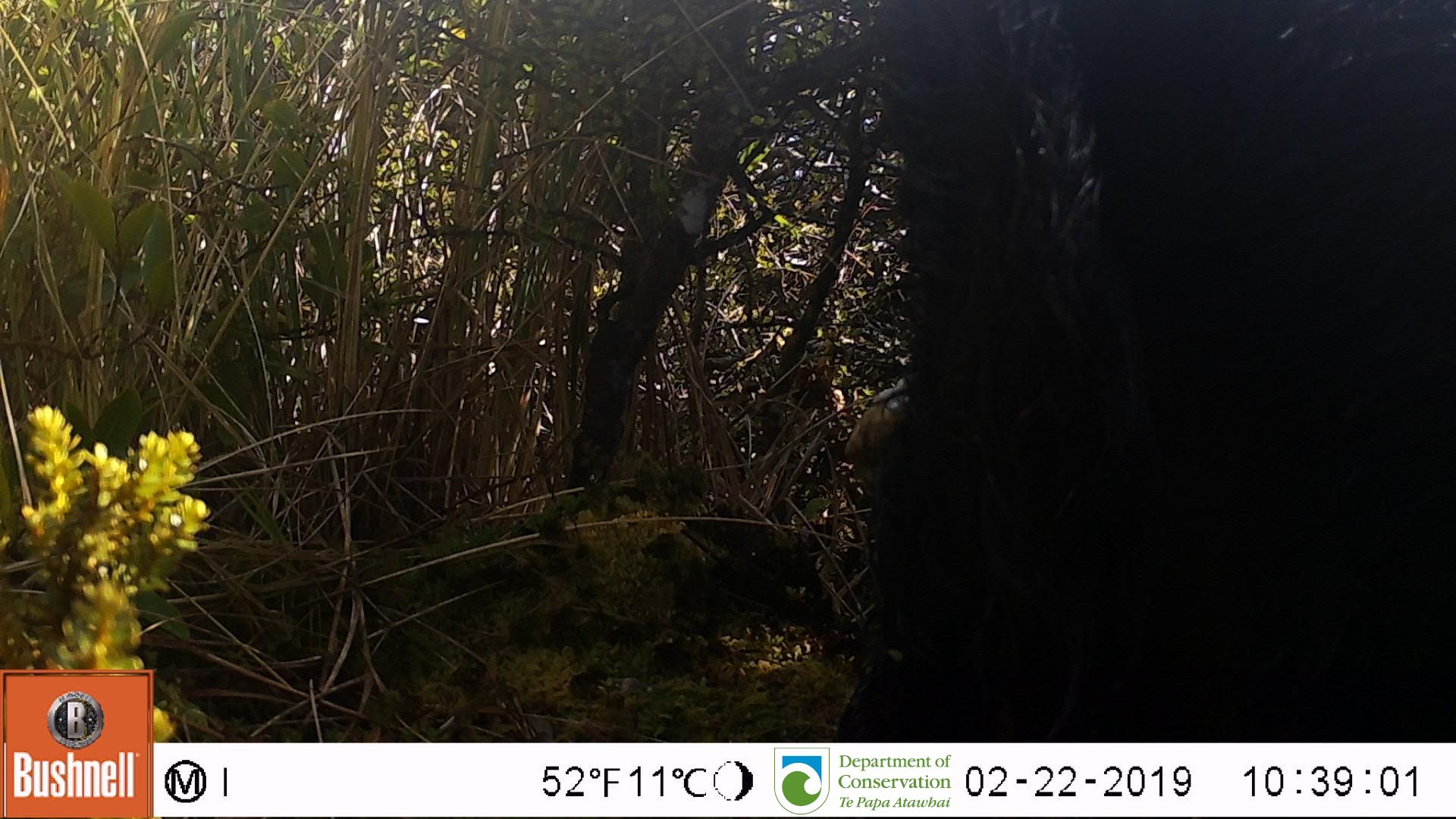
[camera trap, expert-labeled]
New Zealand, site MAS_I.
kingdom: Animalia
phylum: Chordata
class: Mammalia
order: Artiodactyla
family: Suidae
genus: Sus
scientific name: Sus scrofa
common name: pig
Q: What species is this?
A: Pig (Sus scrofa).